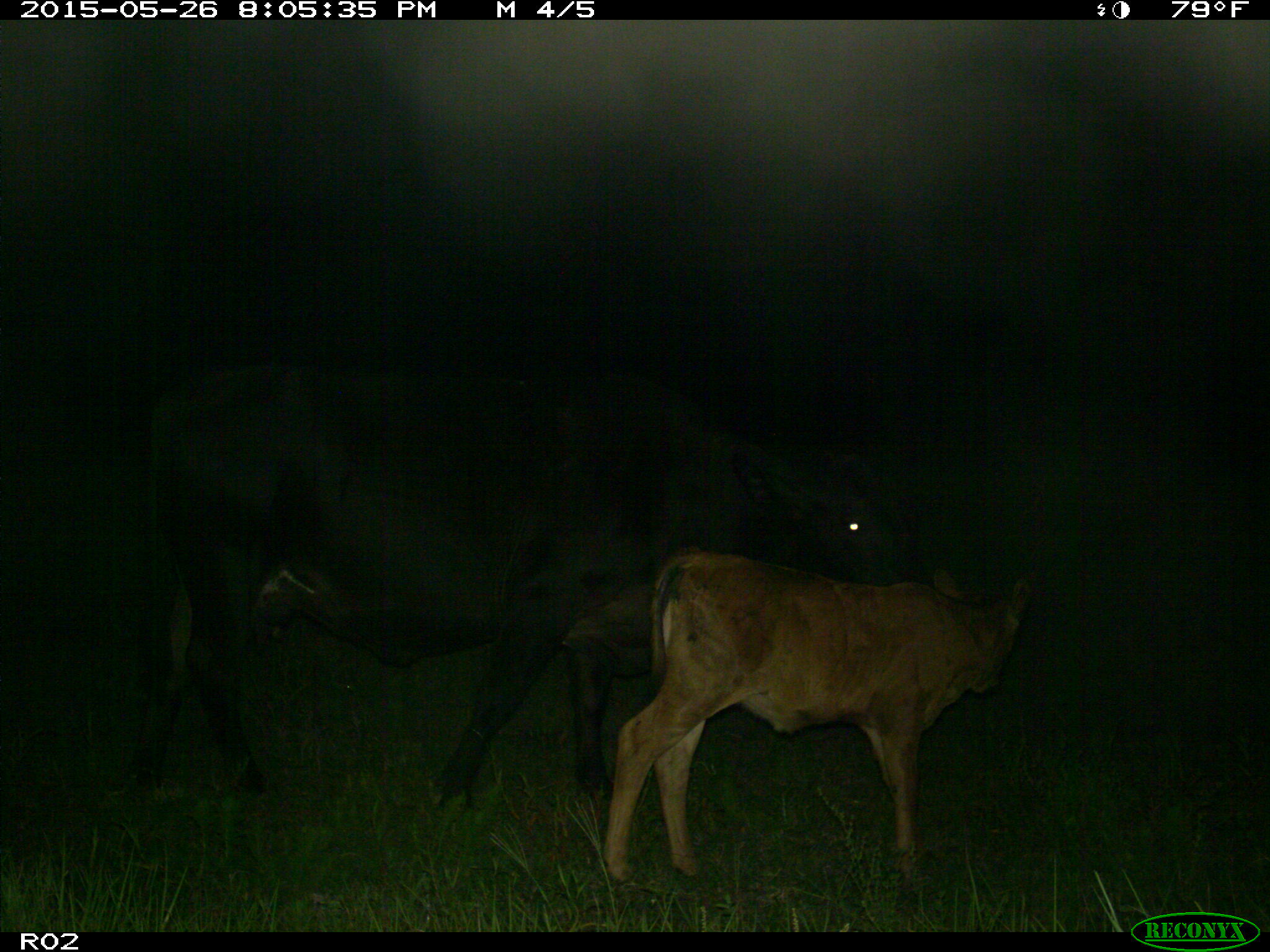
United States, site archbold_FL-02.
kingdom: Animalia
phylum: Chordata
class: Mammalia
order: Artiodactyla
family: Bovidae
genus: Bos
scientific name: Bos taurus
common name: domestic cow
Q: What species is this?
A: Bos taurus (domestic cow).